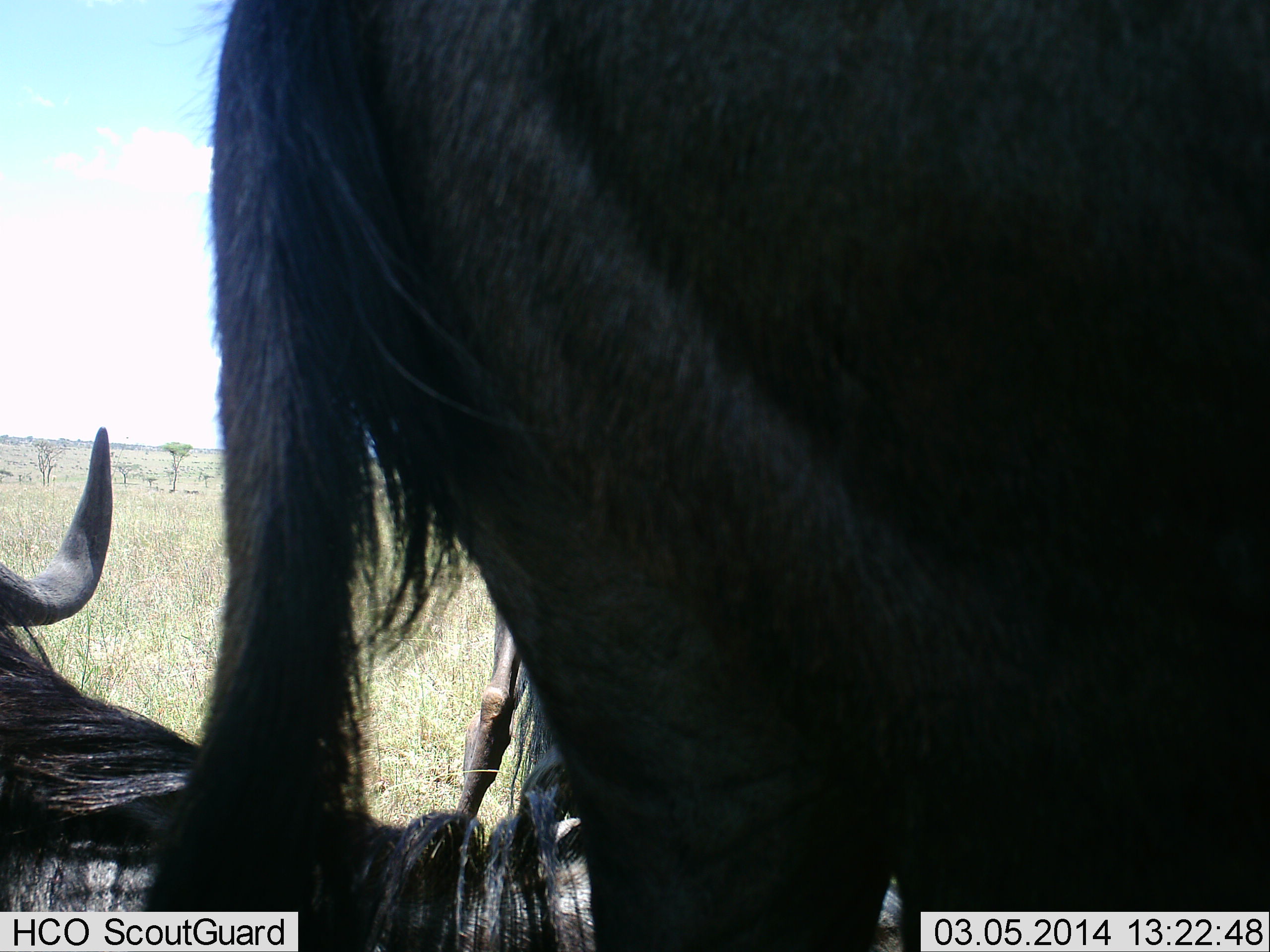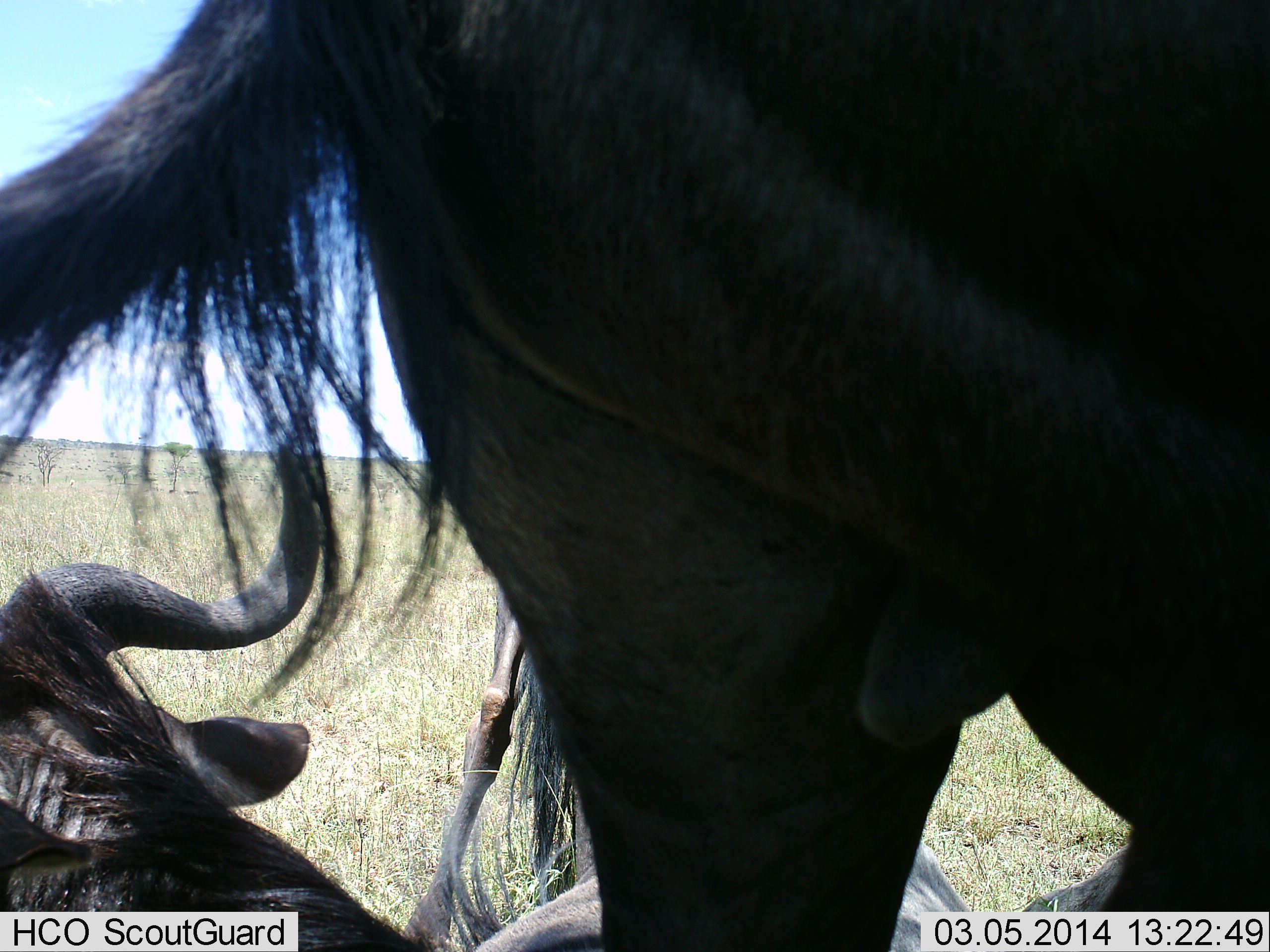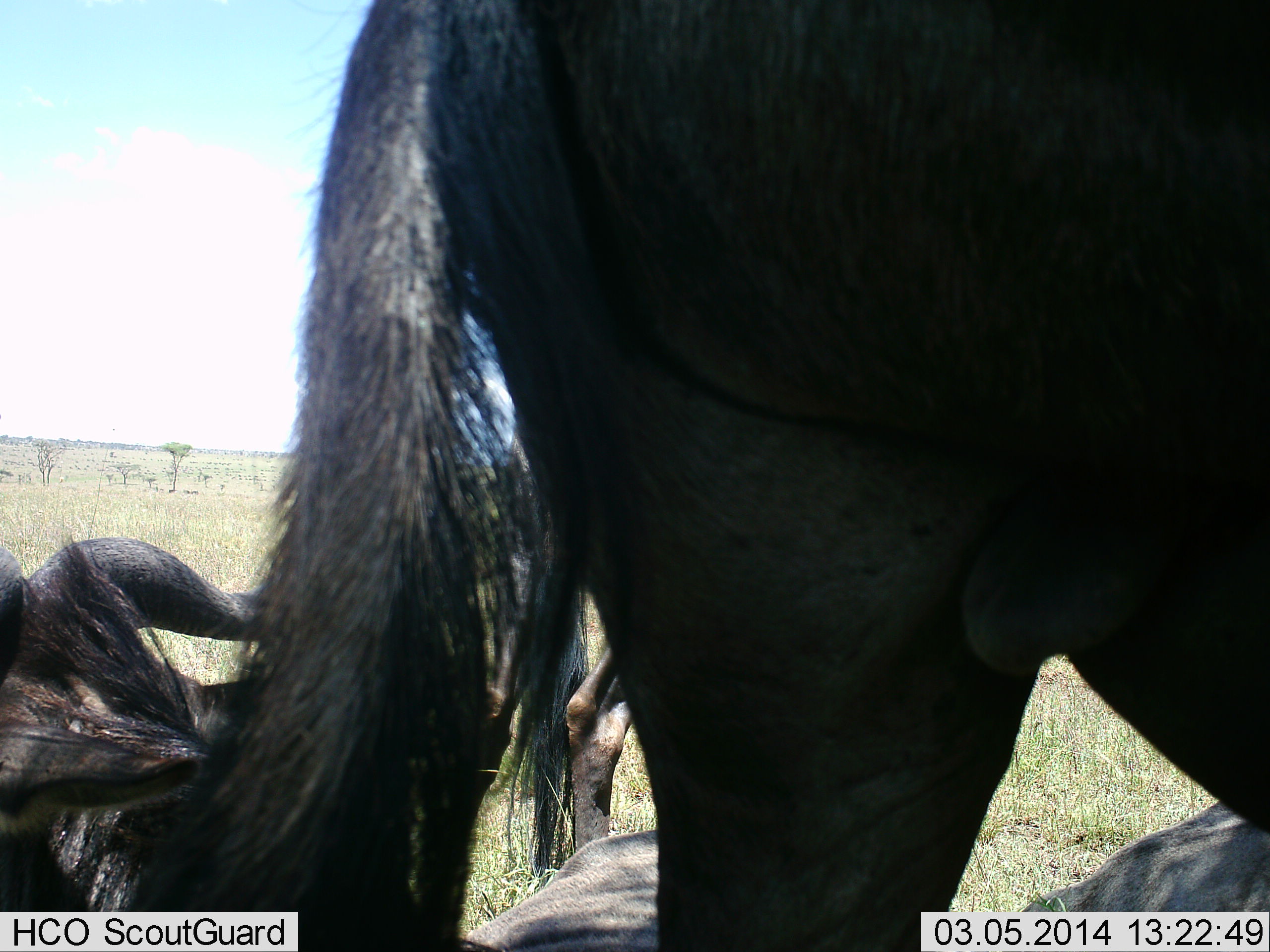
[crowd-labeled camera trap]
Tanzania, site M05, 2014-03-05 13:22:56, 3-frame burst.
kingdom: Animalia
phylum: Chordata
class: Mammalia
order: Artiodactyla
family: Bovidae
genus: Connochaetes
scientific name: Connochaetes taurinus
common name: blue wildebeest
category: wildebeest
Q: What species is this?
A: Wildebeest (blue wildebeest) (Connochaetes taurinus).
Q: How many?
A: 3.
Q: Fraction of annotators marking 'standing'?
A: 60%.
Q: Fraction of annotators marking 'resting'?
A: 80%.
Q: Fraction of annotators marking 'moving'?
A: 30%.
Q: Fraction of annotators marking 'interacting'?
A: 10%.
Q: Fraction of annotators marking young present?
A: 10%.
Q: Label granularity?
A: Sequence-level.